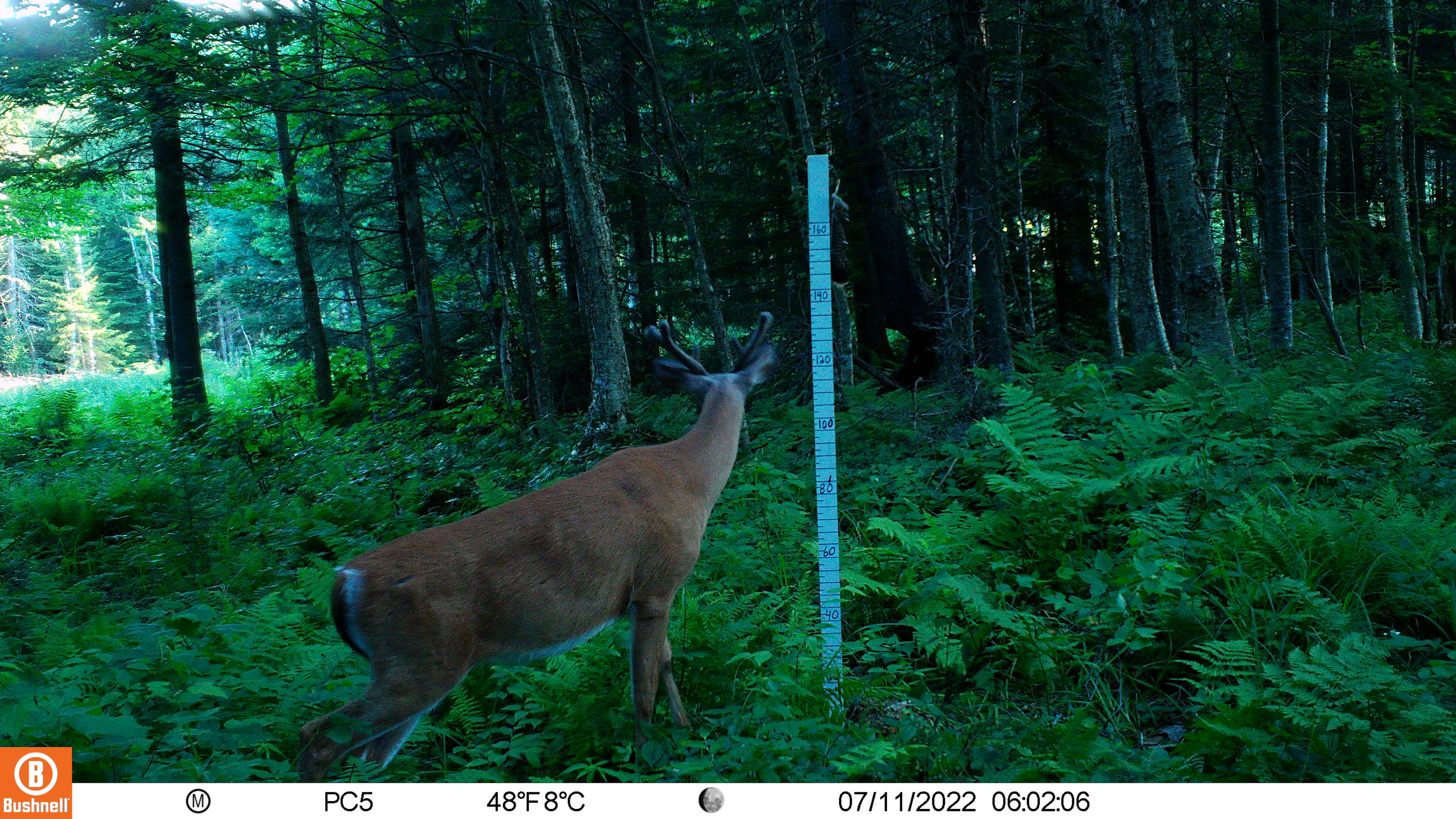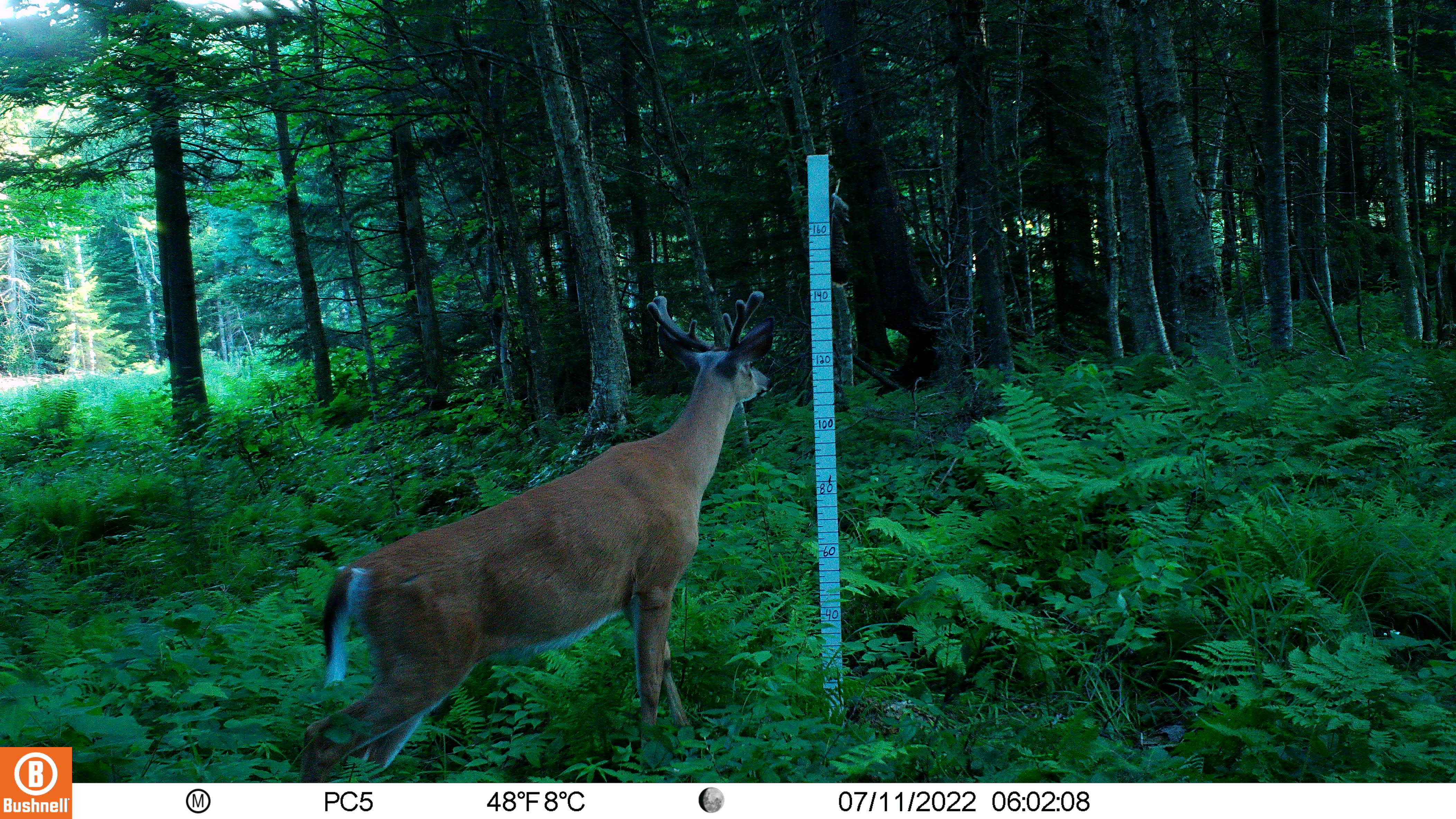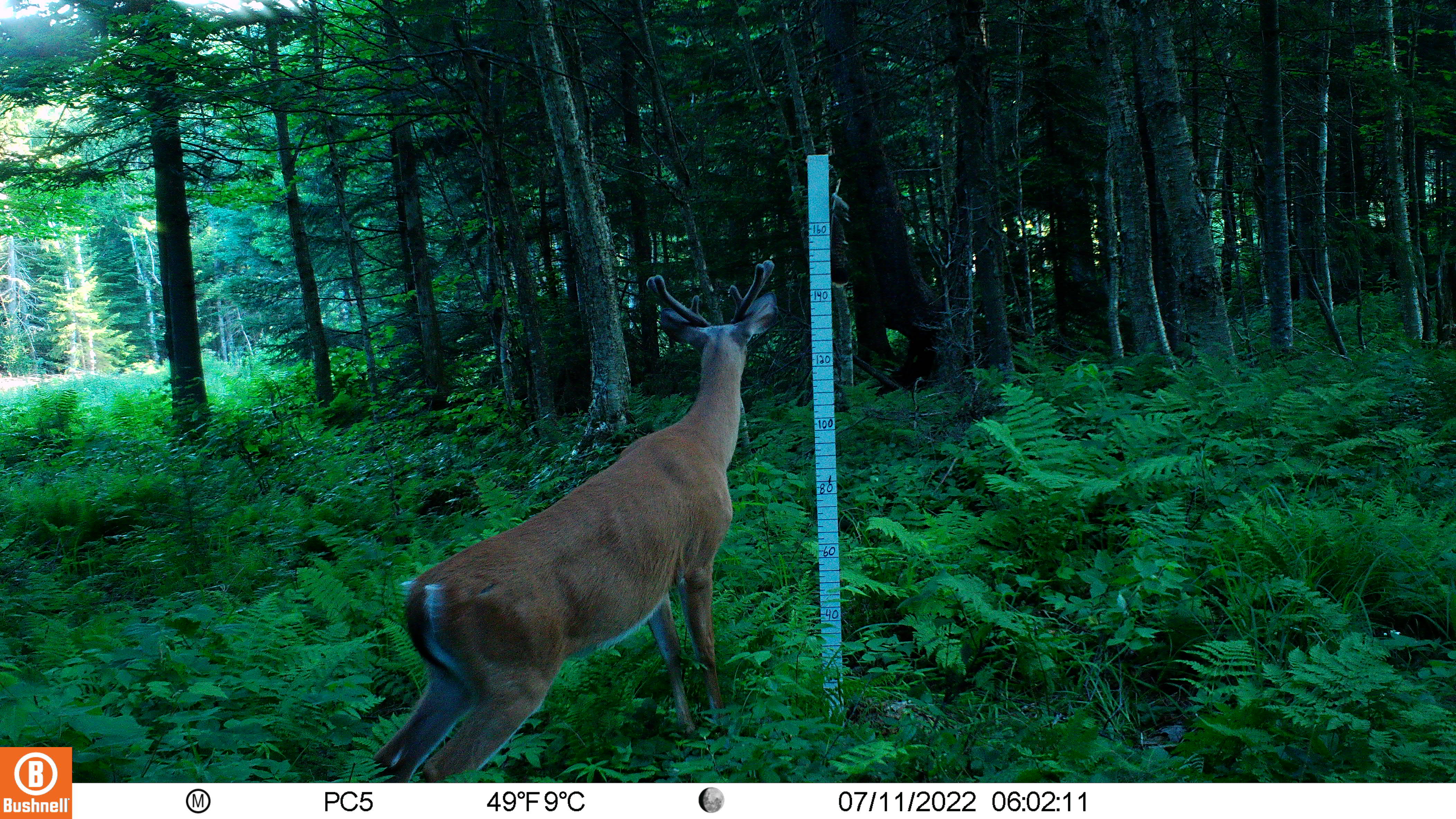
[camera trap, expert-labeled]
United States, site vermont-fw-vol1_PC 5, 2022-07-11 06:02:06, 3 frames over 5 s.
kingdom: Animalia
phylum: Chordata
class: Mammalia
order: Artiodactyla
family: Cervidae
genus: Odocoileus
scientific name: Odocoileus virginianus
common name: white-tailed deer